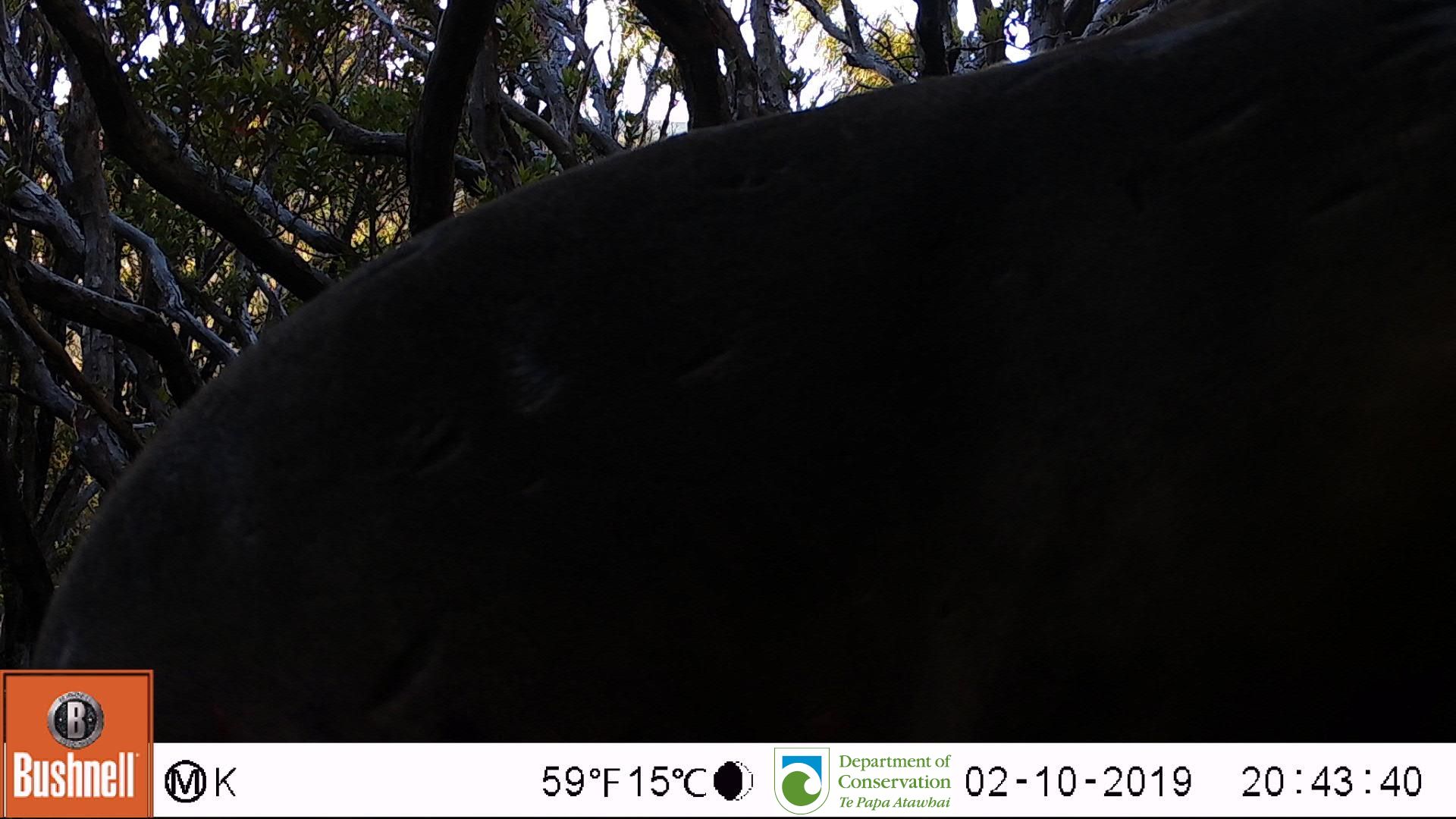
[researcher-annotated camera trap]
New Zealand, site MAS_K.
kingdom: Animalia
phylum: Chordata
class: Mammalia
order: Carnivora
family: Otariidae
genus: Phocarctos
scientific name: Phocarctos hookeri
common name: new zealand sea lion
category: sealion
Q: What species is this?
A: Sealion (new zealand sea lion) (Phocarctos hookeri).